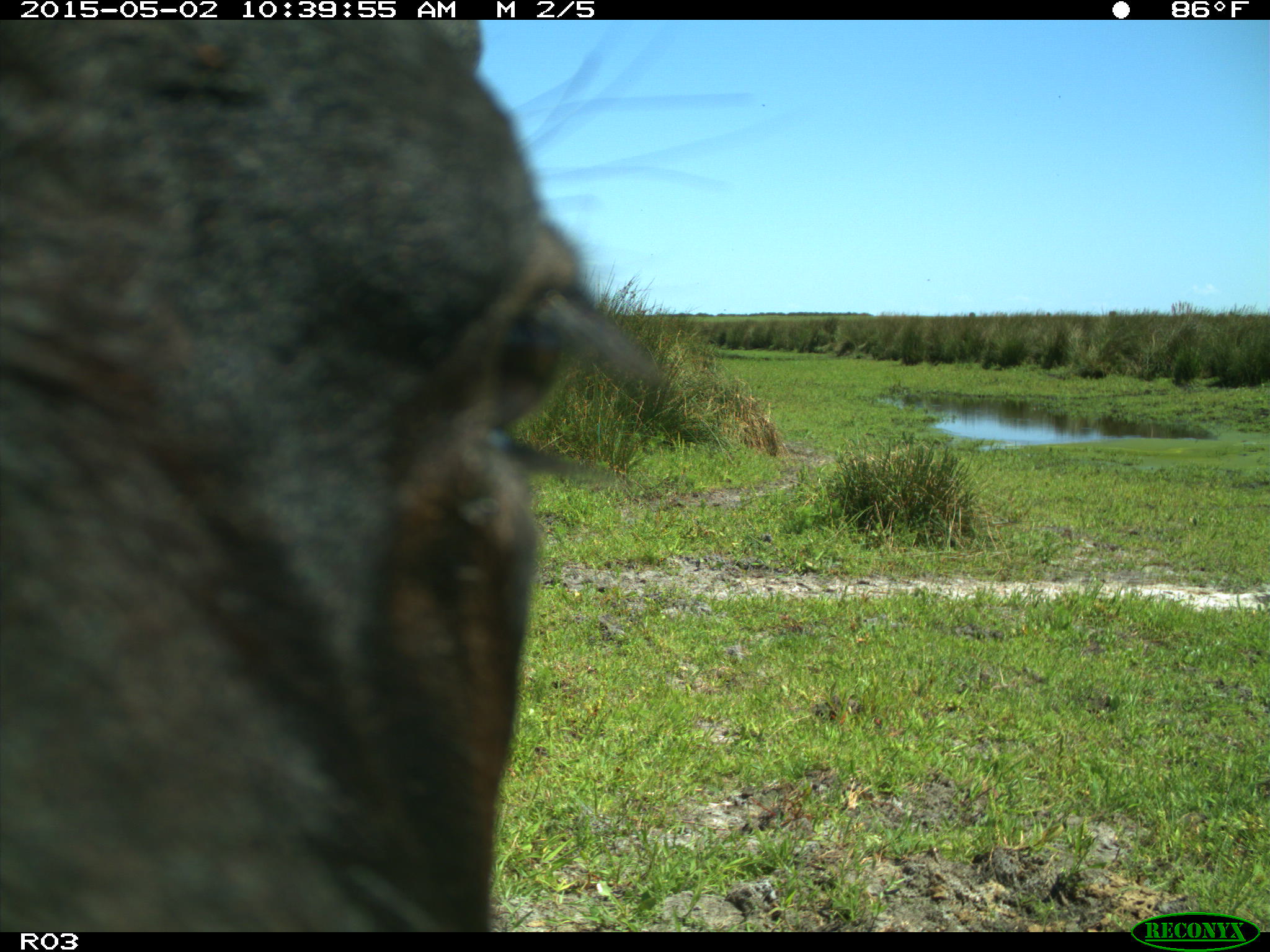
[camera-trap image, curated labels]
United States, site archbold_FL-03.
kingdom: Animalia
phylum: Chordata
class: Mammalia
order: Artiodactyla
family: Bovidae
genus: Bos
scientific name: Bos taurus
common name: domestic cow